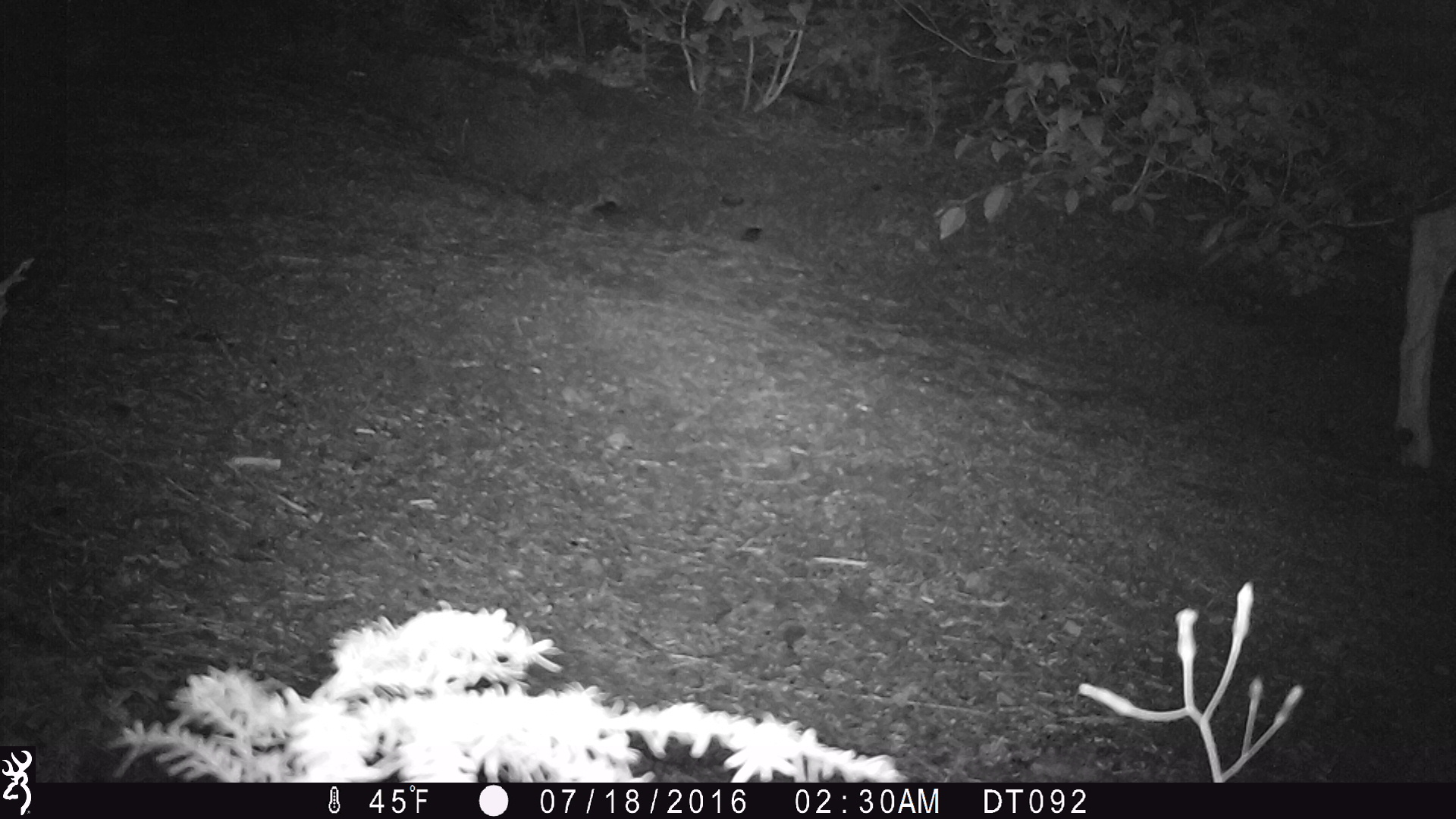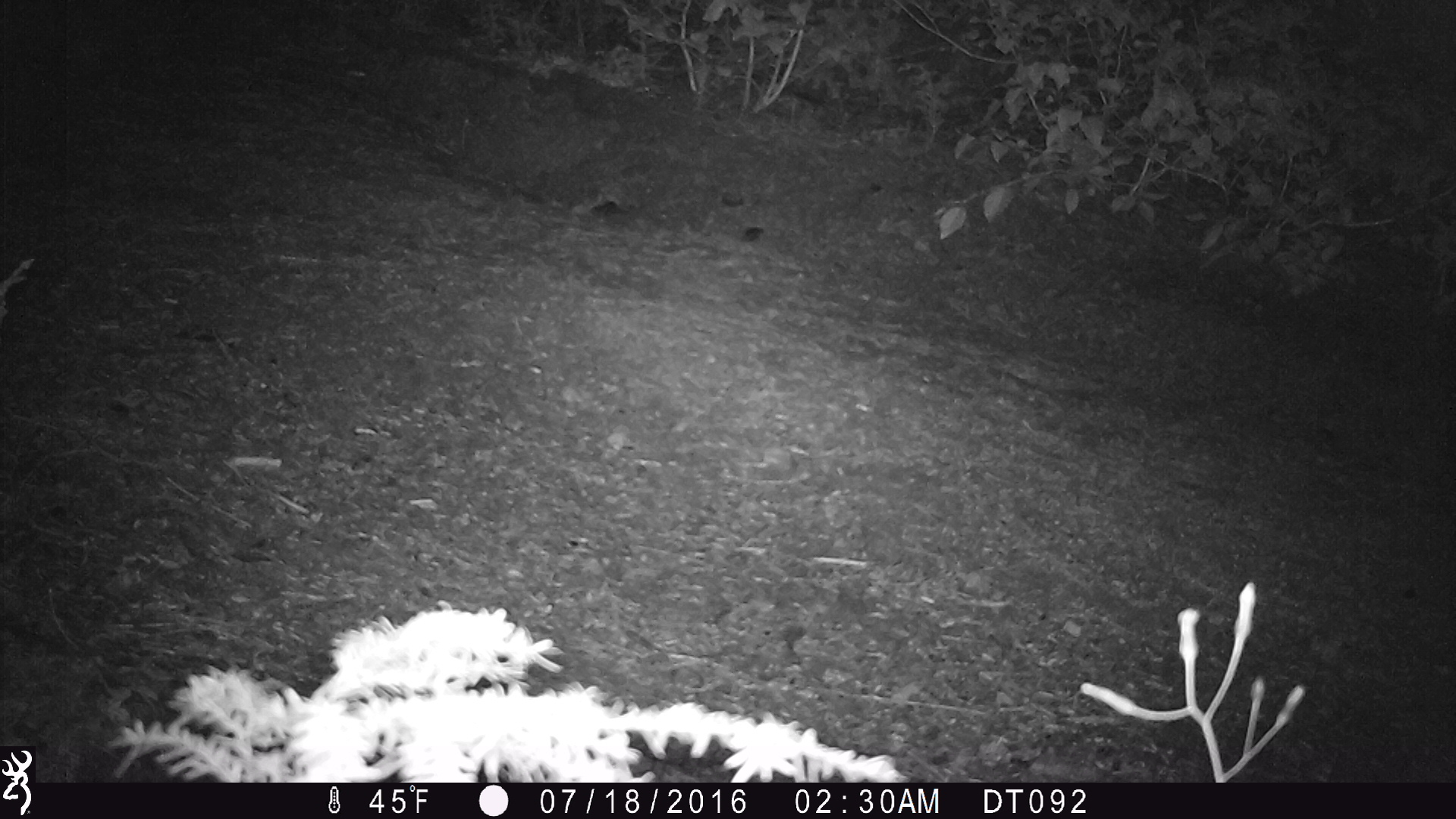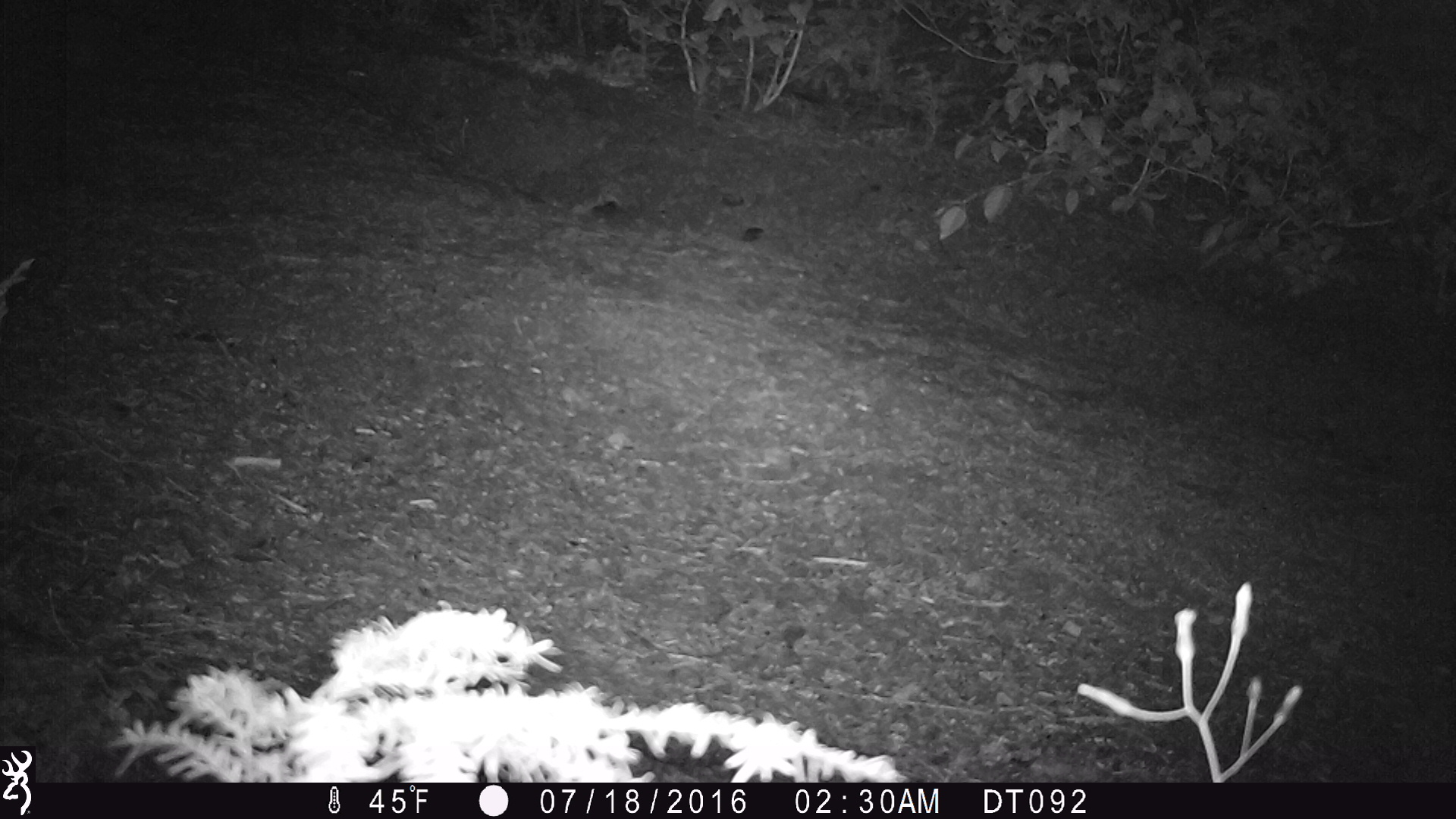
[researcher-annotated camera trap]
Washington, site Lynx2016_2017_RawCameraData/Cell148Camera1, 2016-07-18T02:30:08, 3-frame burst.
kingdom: Animalia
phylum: Chordata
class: Mammalia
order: Artiodactyla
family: Cervidae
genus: Odocoileus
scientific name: Odocoileus hemionus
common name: mule deer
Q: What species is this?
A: Odocoileus hemionus (mule deer).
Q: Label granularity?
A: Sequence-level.